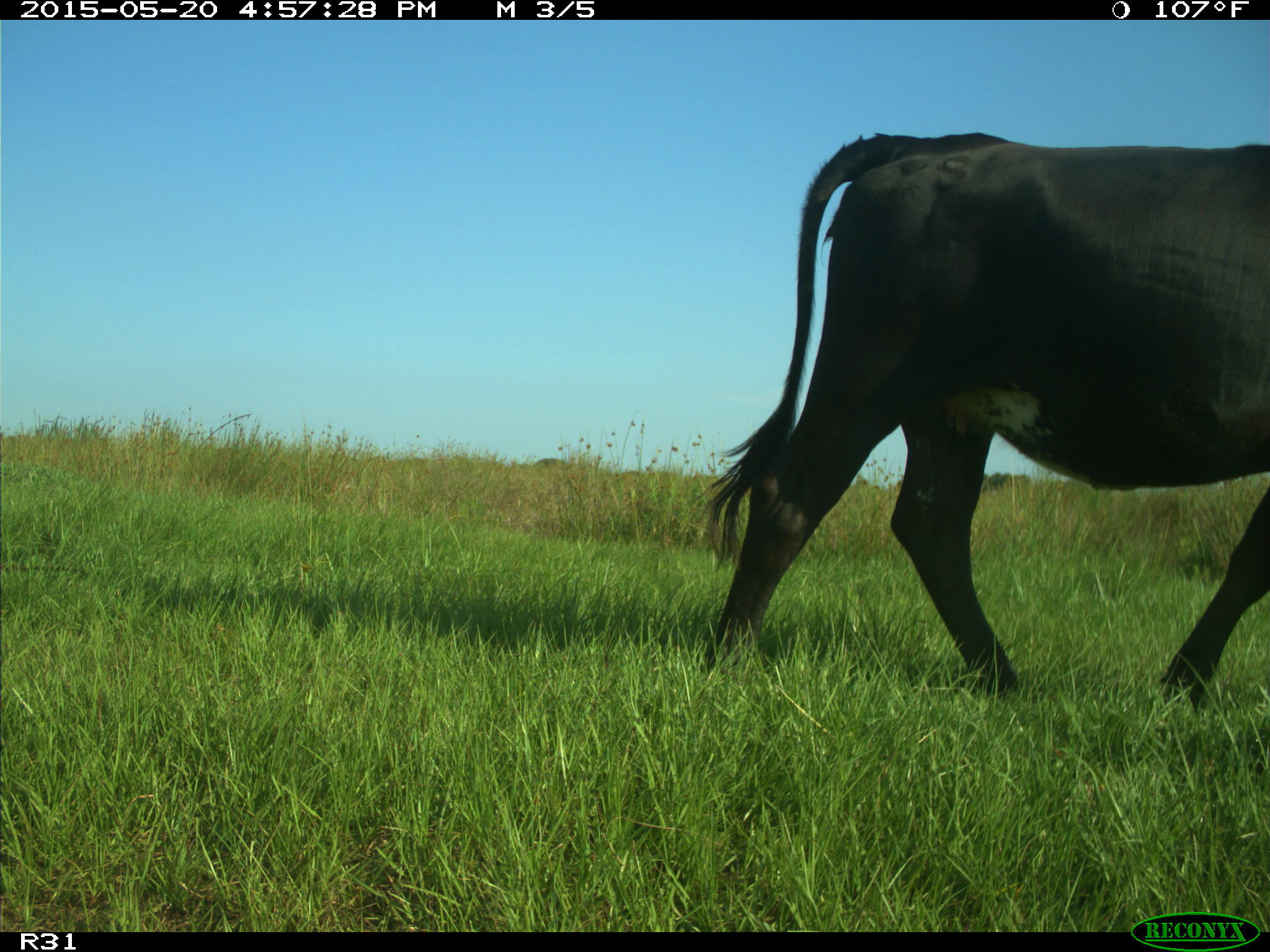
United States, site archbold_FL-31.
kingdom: Animalia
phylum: Chordata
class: Mammalia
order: Artiodactyla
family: Bovidae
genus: Bos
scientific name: Bos taurus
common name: domestic cow